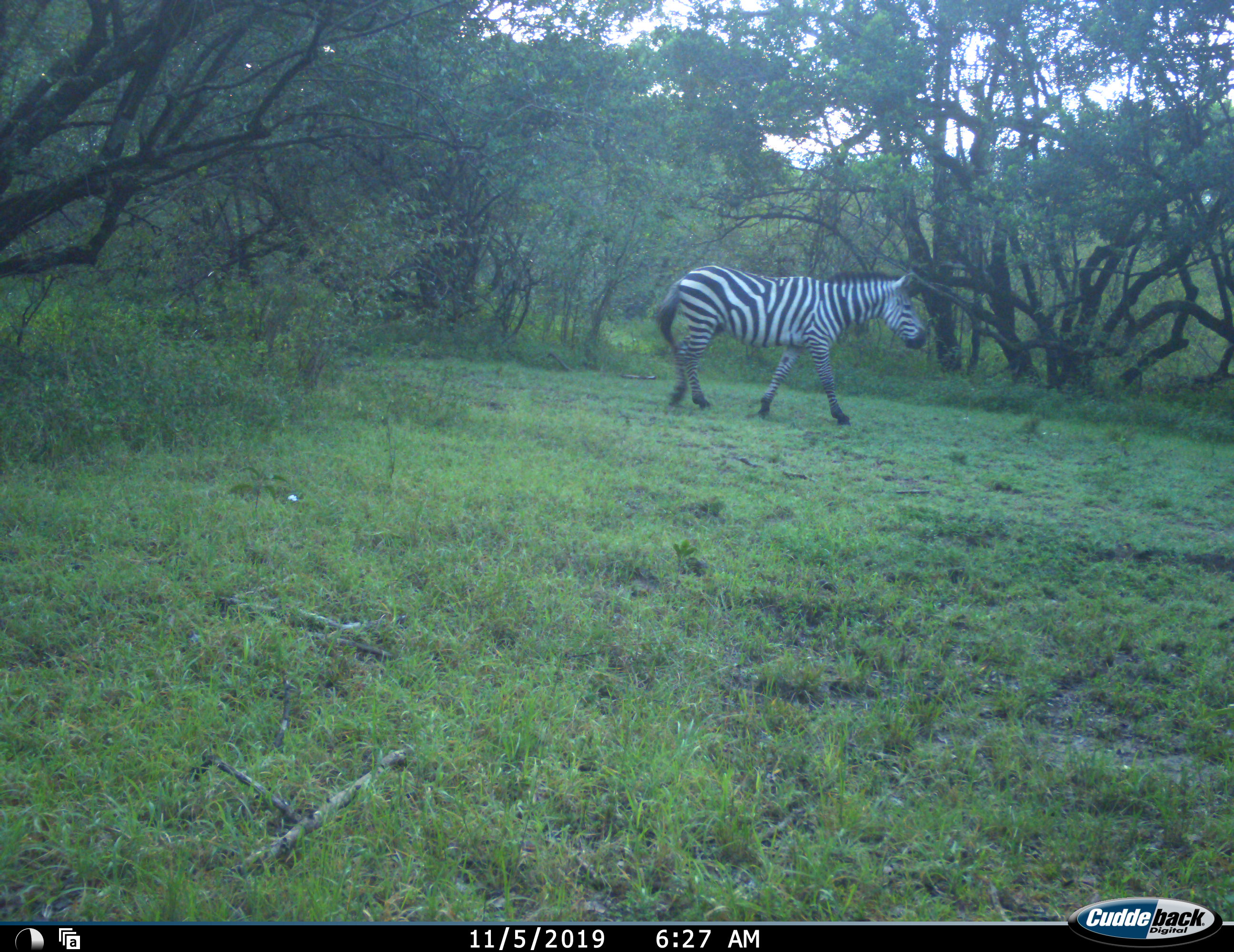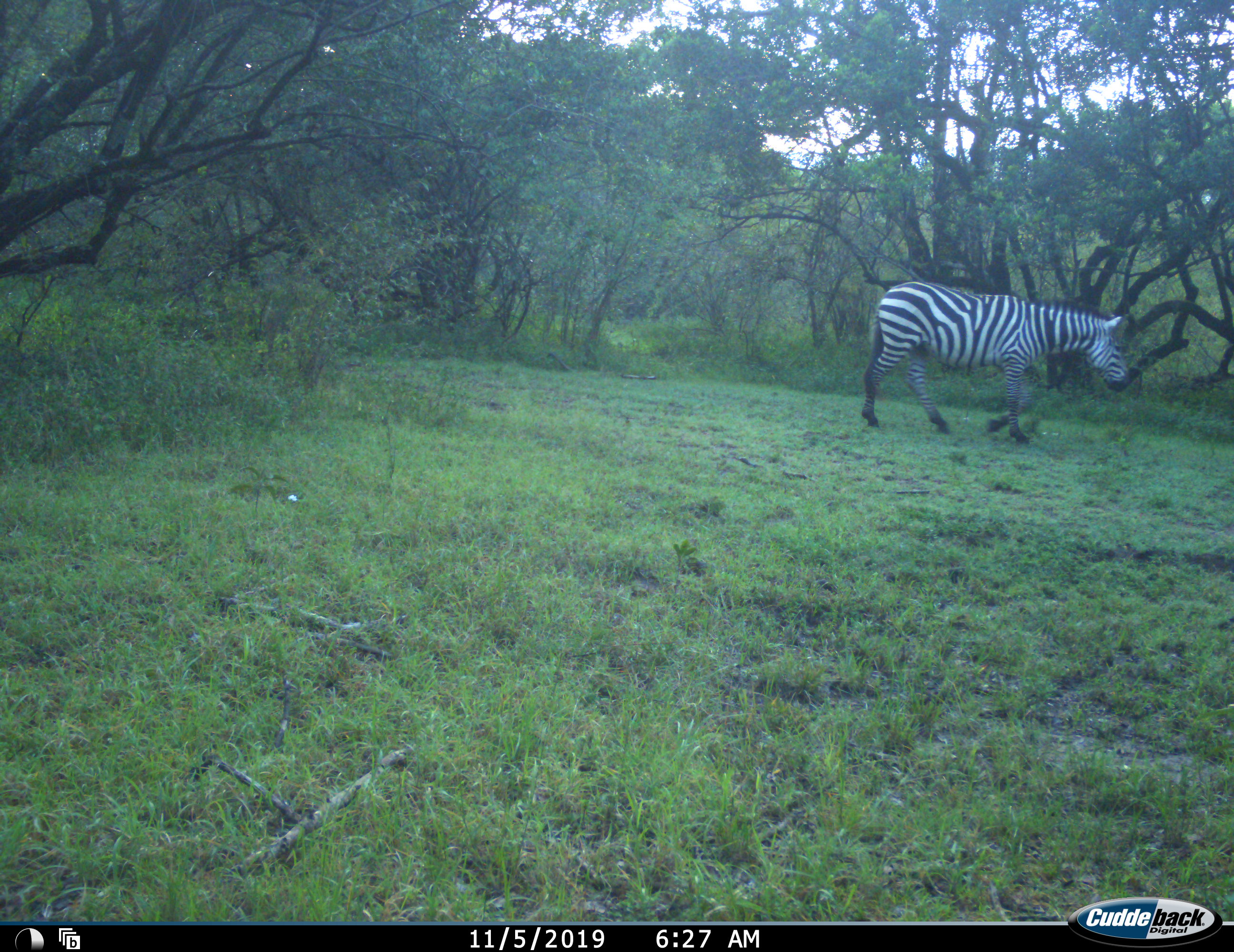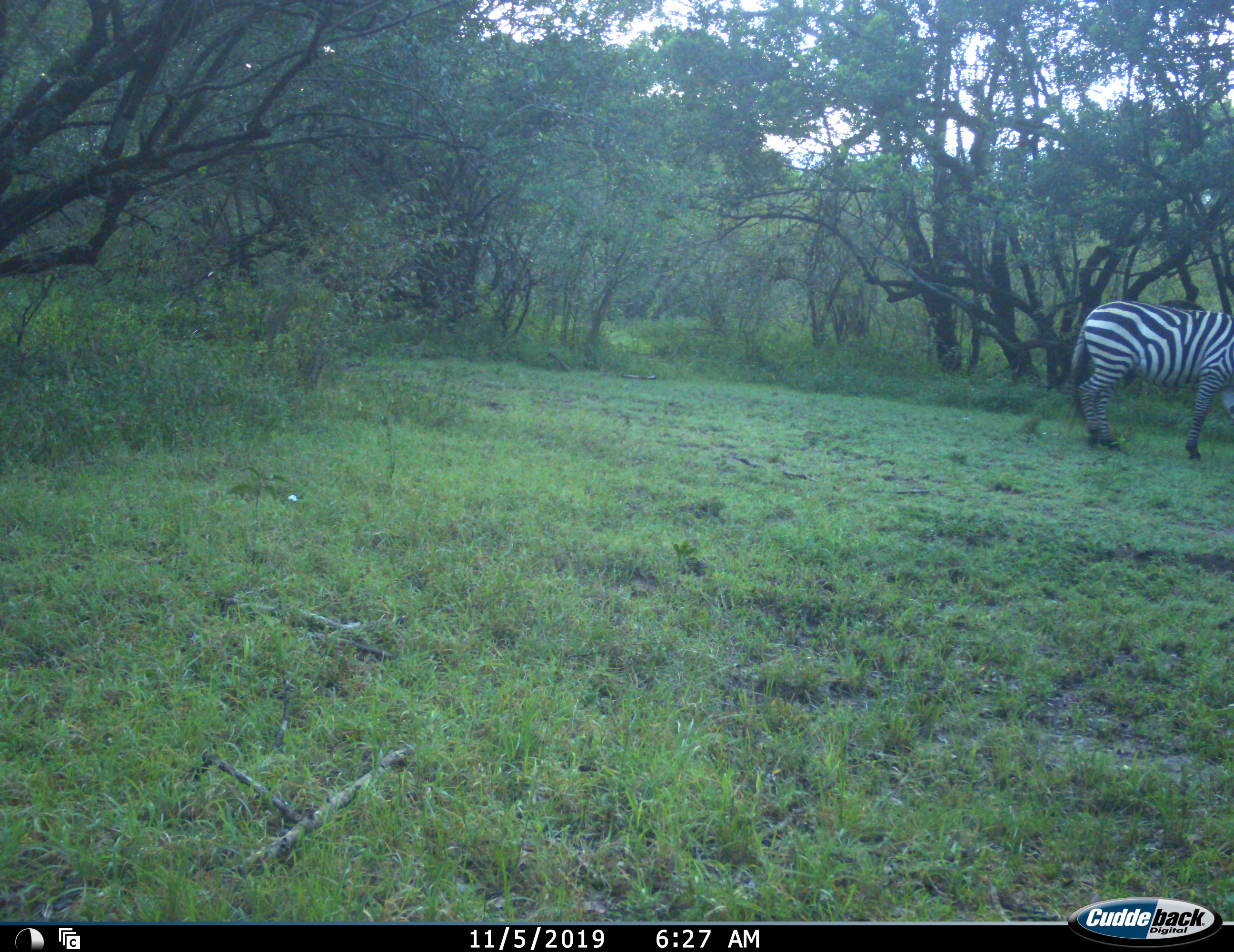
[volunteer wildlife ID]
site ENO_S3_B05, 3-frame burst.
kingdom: Animalia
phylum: Chordata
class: Mammalia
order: Perissodactyla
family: Equidae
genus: Equus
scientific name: Equus quagga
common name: plains zebra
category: zebraplains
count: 1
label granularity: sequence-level